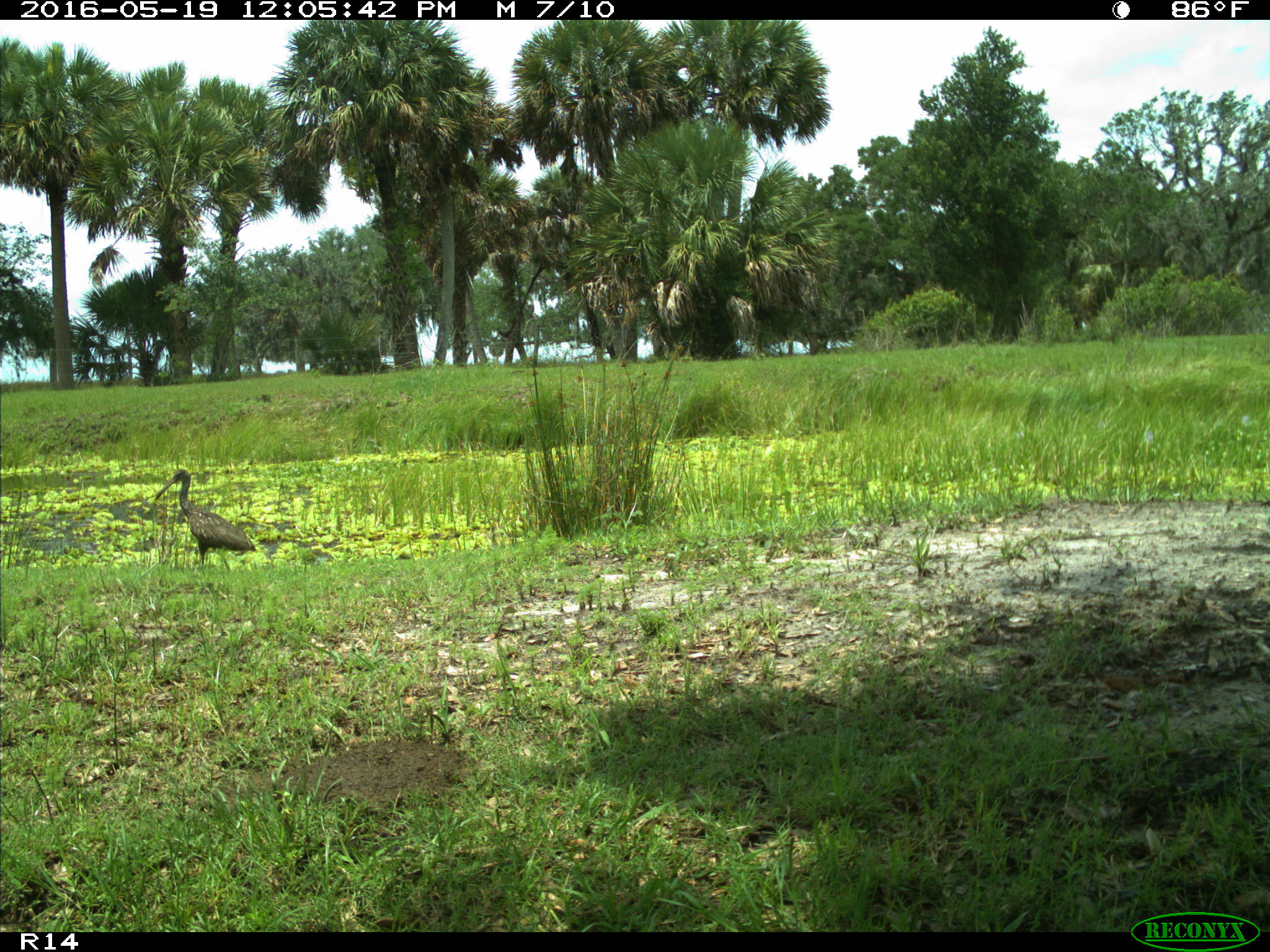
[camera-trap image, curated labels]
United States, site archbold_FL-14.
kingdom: Animalia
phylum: Chordata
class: Aves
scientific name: Aves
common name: birds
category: unidentified bird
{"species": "unidentified bird (birds) (Aves)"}